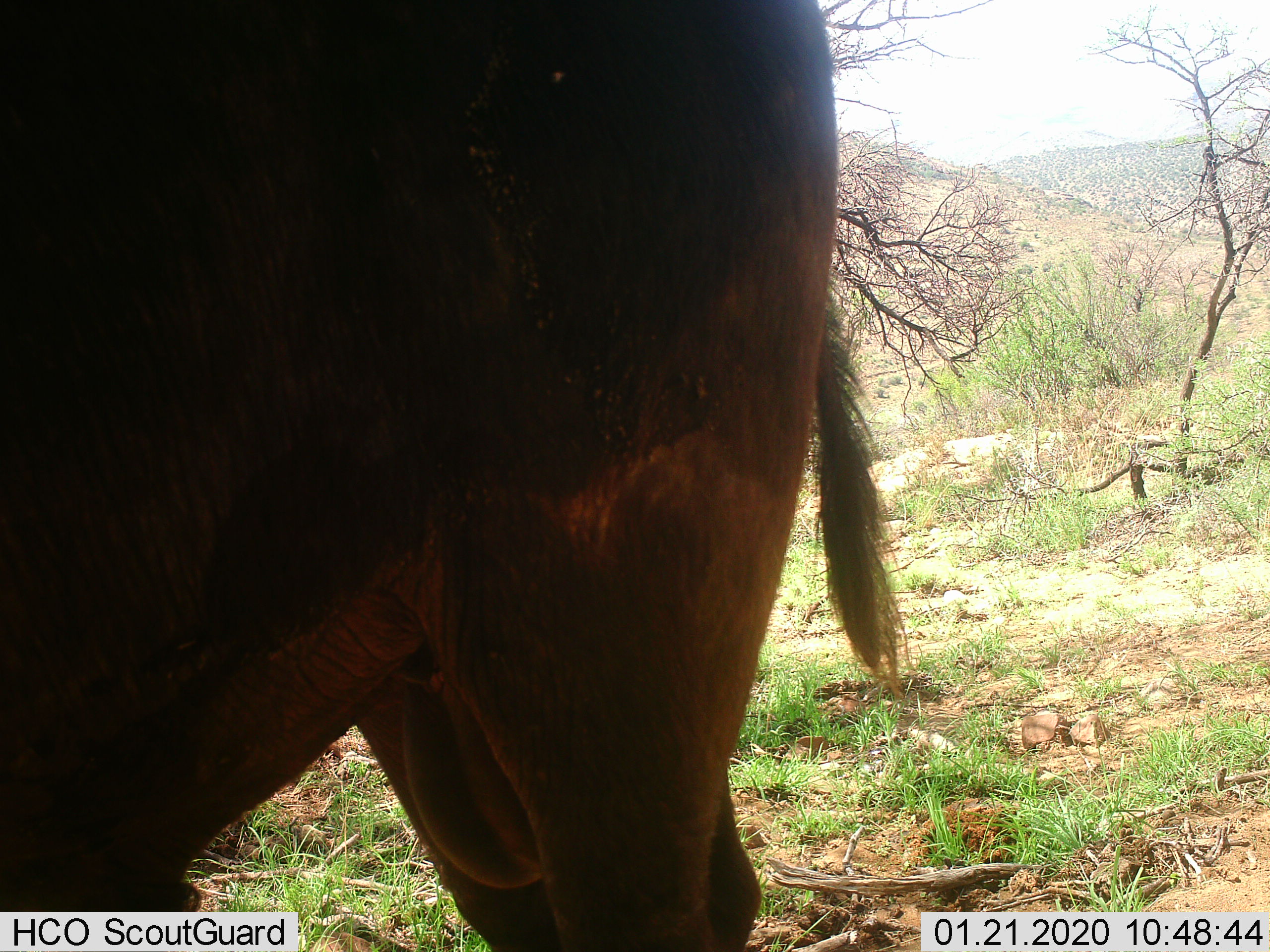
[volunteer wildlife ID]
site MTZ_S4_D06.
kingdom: Animalia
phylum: Chordata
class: Mammalia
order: Artiodactyla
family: Bovidae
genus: Syncerus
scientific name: Syncerus caffer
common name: african buffalo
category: buffalo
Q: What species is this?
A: Buffalo (african buffalo) (Syncerus caffer).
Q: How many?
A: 1.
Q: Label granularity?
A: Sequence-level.